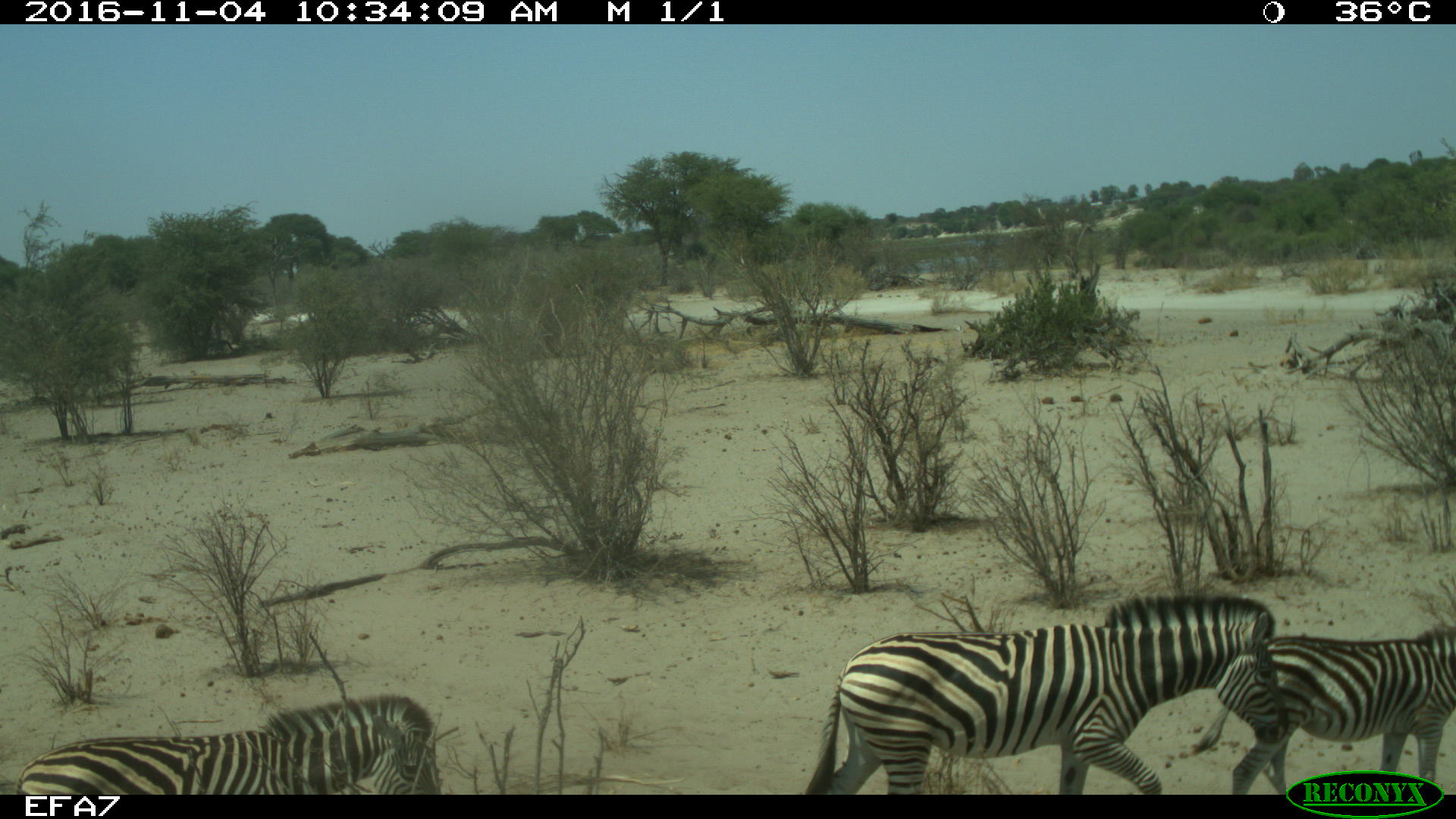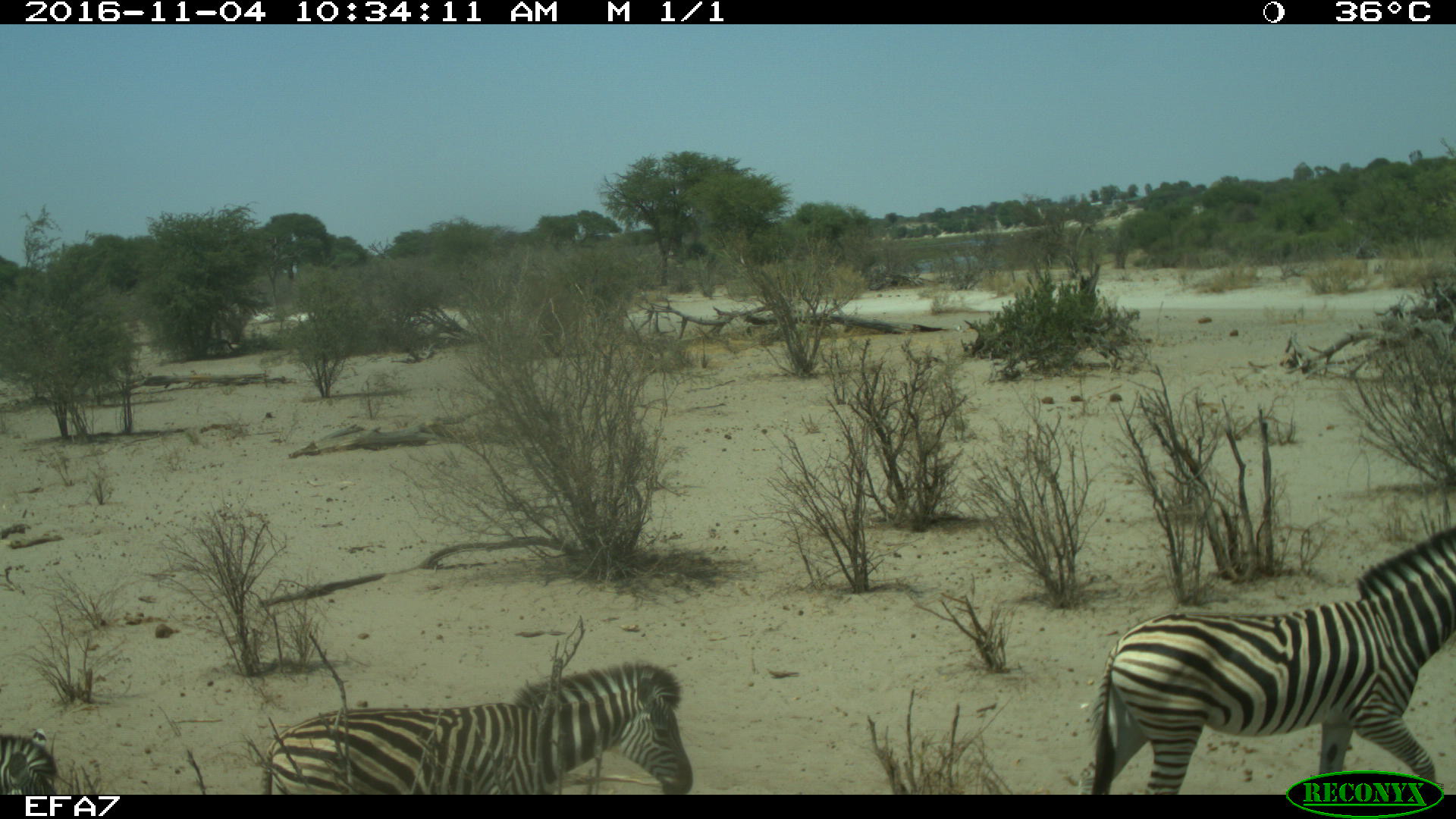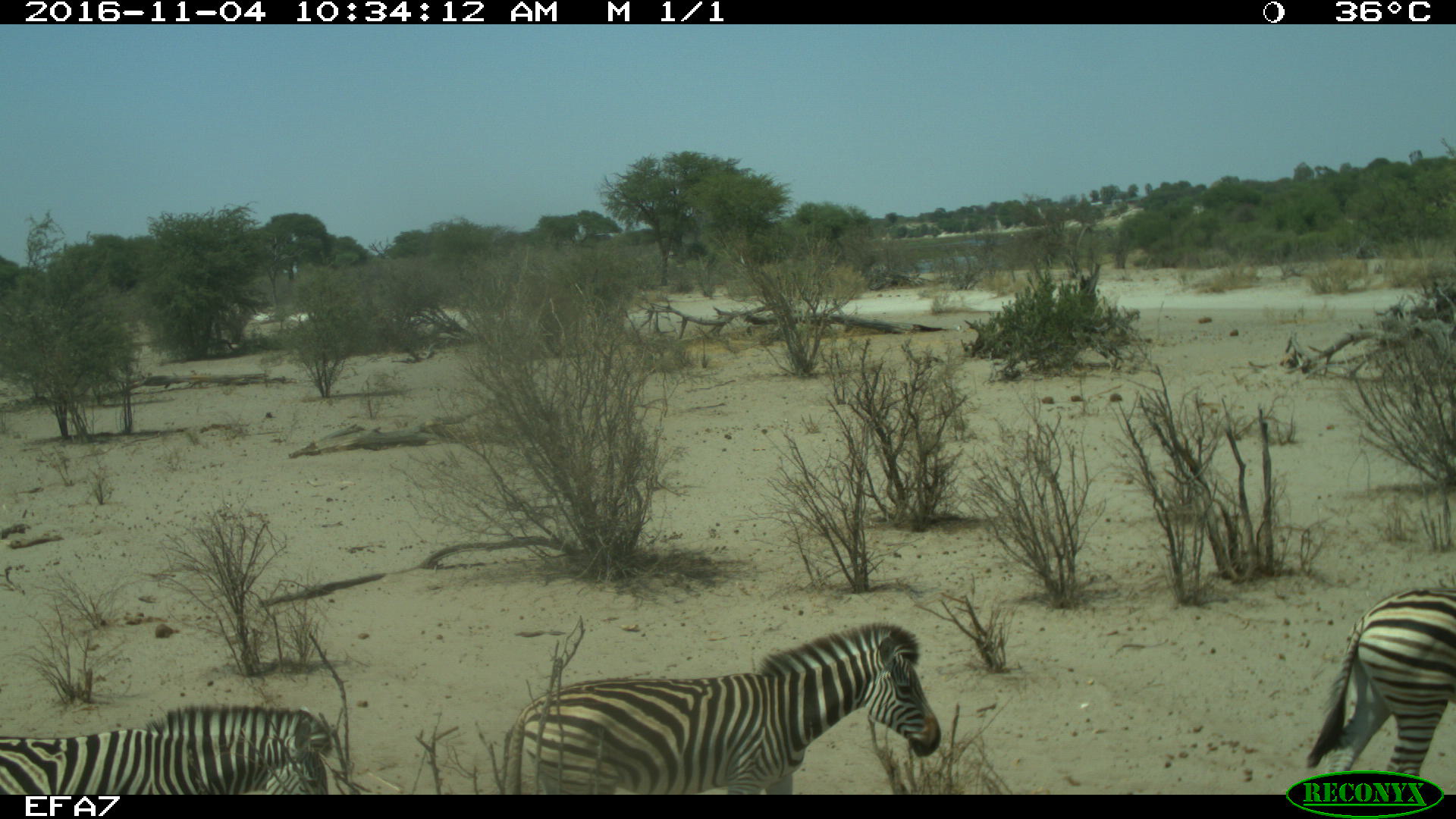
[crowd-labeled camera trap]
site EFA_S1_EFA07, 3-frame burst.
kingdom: Animalia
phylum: Chordata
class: Mammalia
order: Perissodactyla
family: Equidae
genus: Equus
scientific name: Equus quagga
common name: plains zebra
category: zebraplains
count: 4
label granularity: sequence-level